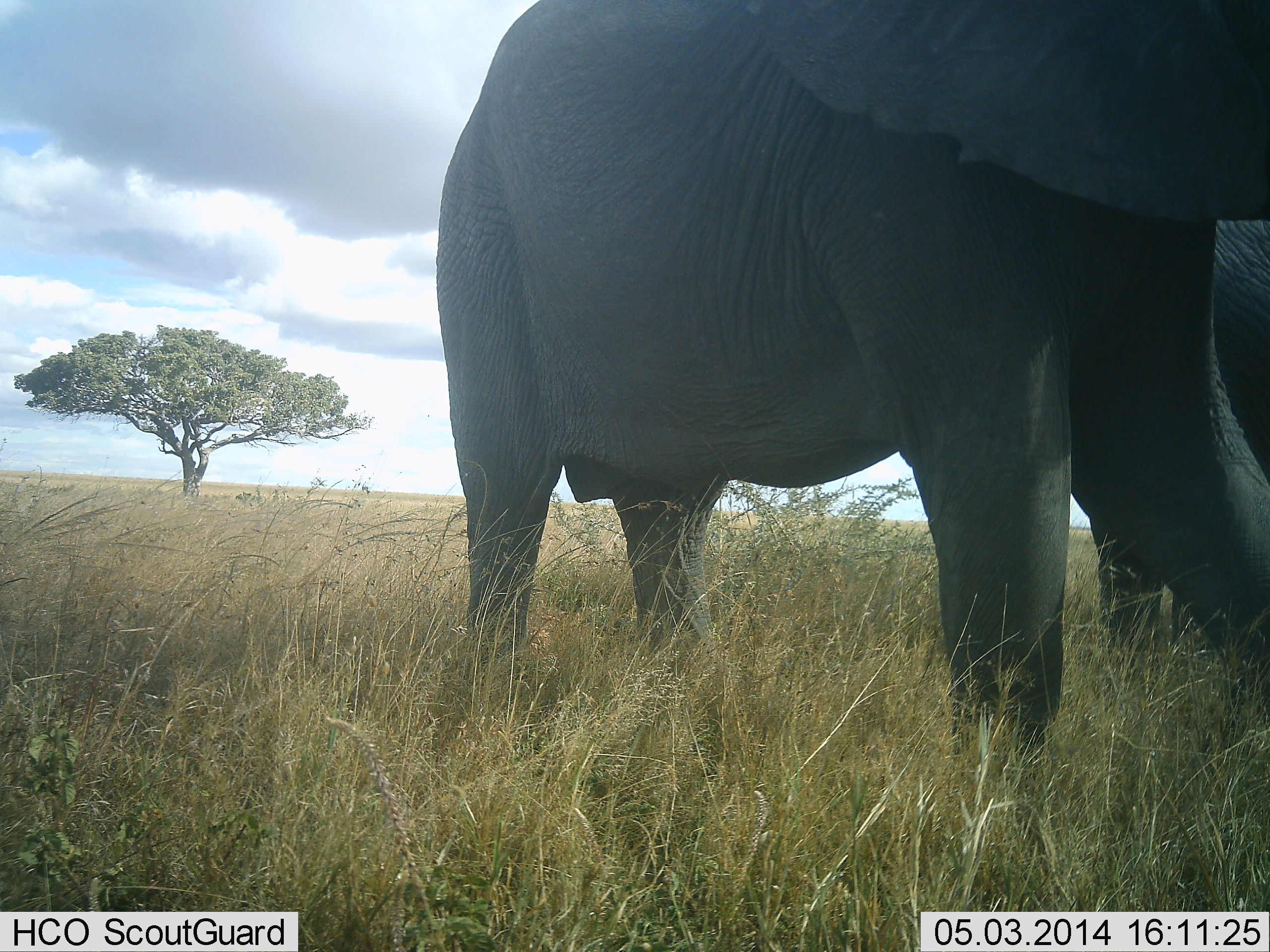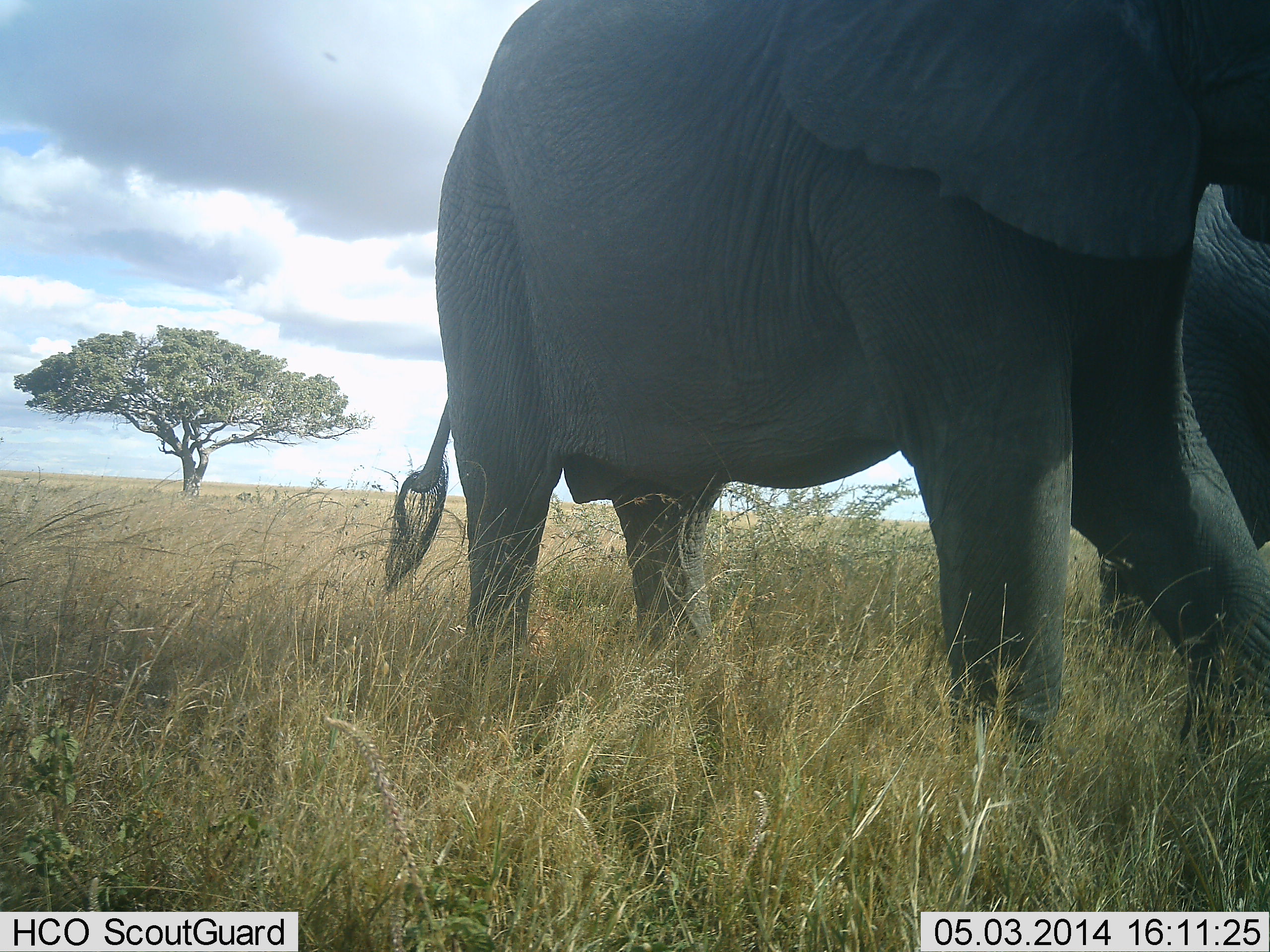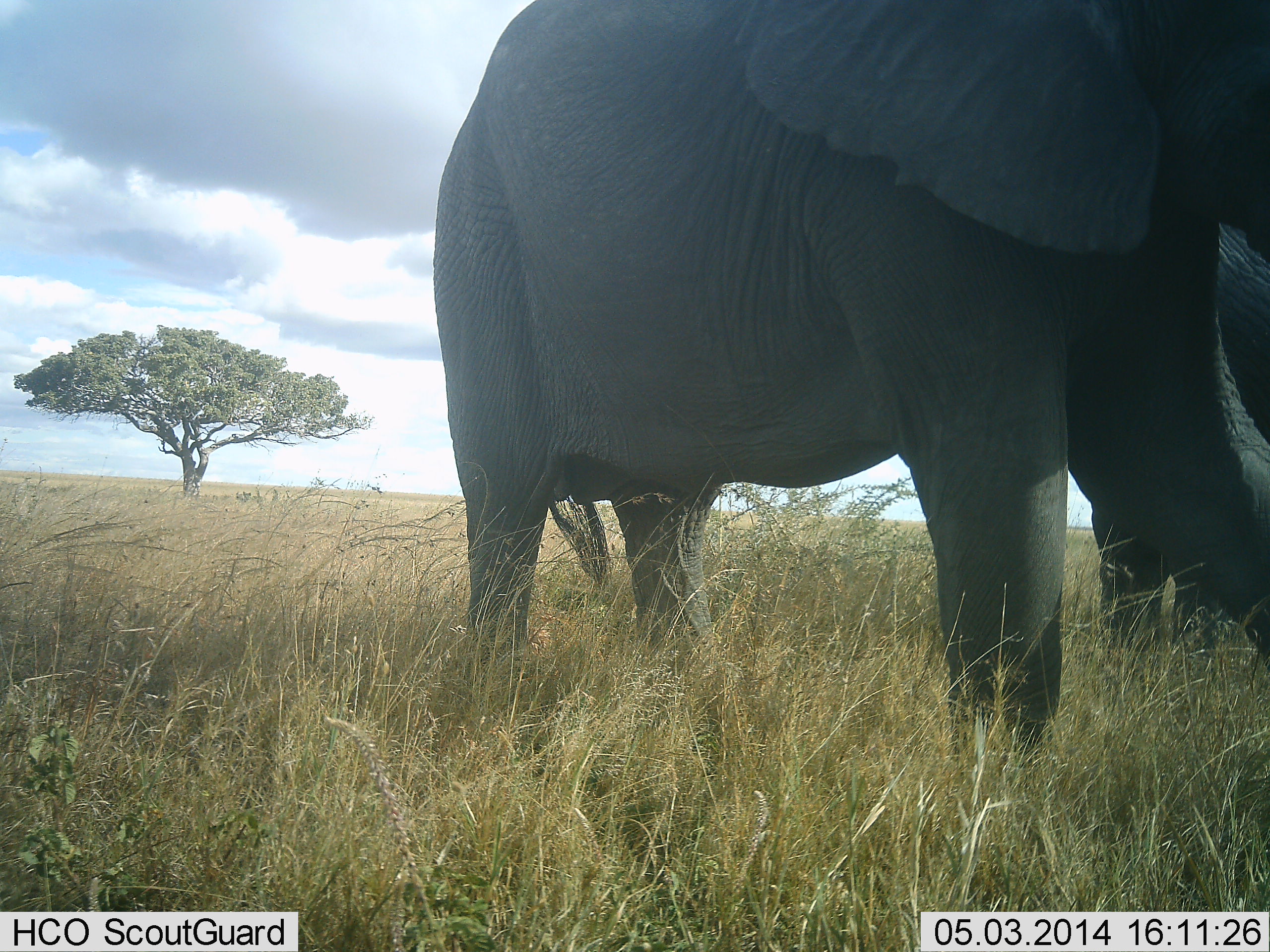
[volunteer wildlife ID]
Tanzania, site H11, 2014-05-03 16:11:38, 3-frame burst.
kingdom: Animalia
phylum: Chordata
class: Mammalia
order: Proboscidea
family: Elephantidae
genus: Loxodonta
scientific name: Loxodonta africana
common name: african bush elephant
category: elephant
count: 2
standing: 80%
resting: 0%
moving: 20%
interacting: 0%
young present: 0%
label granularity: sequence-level